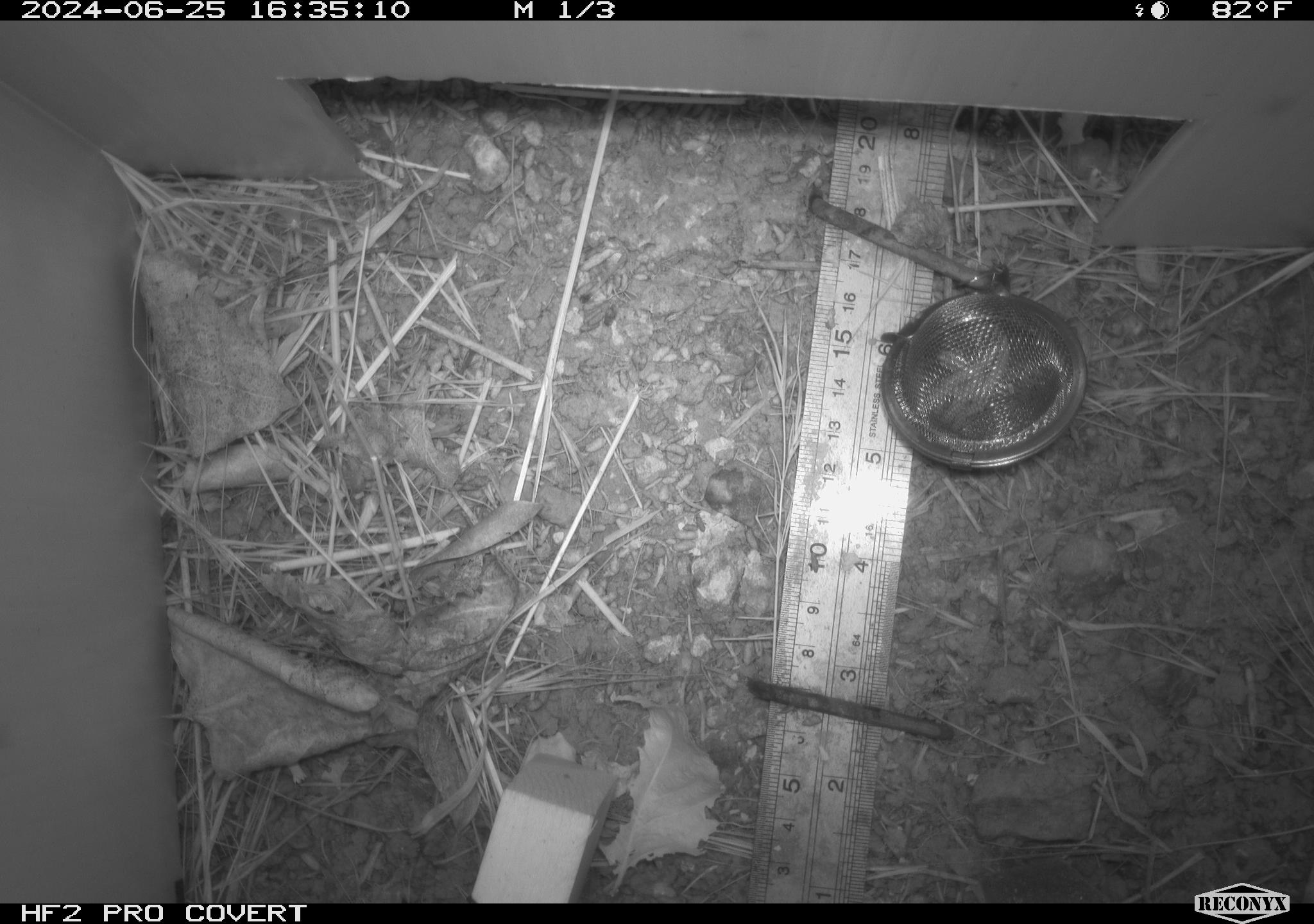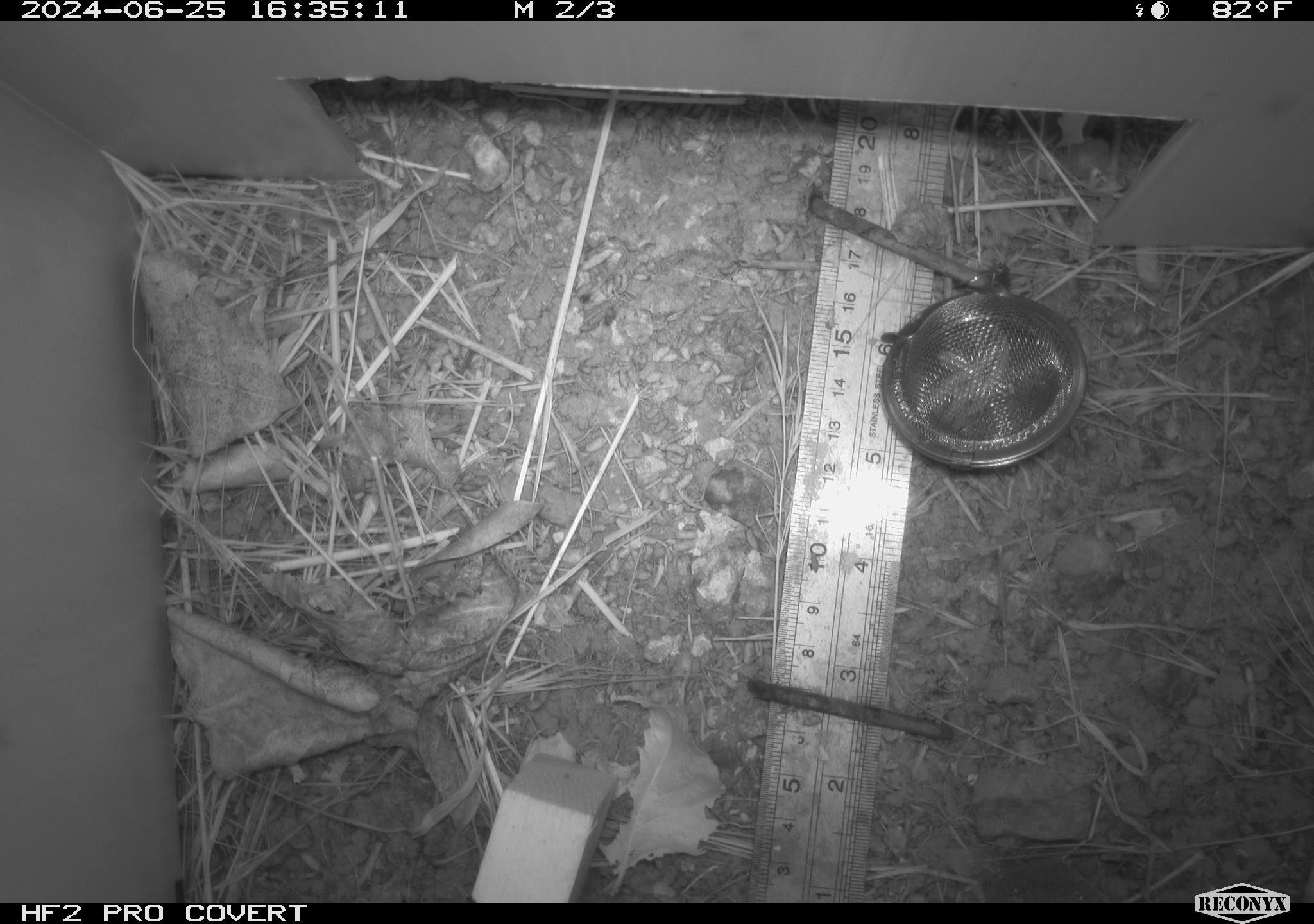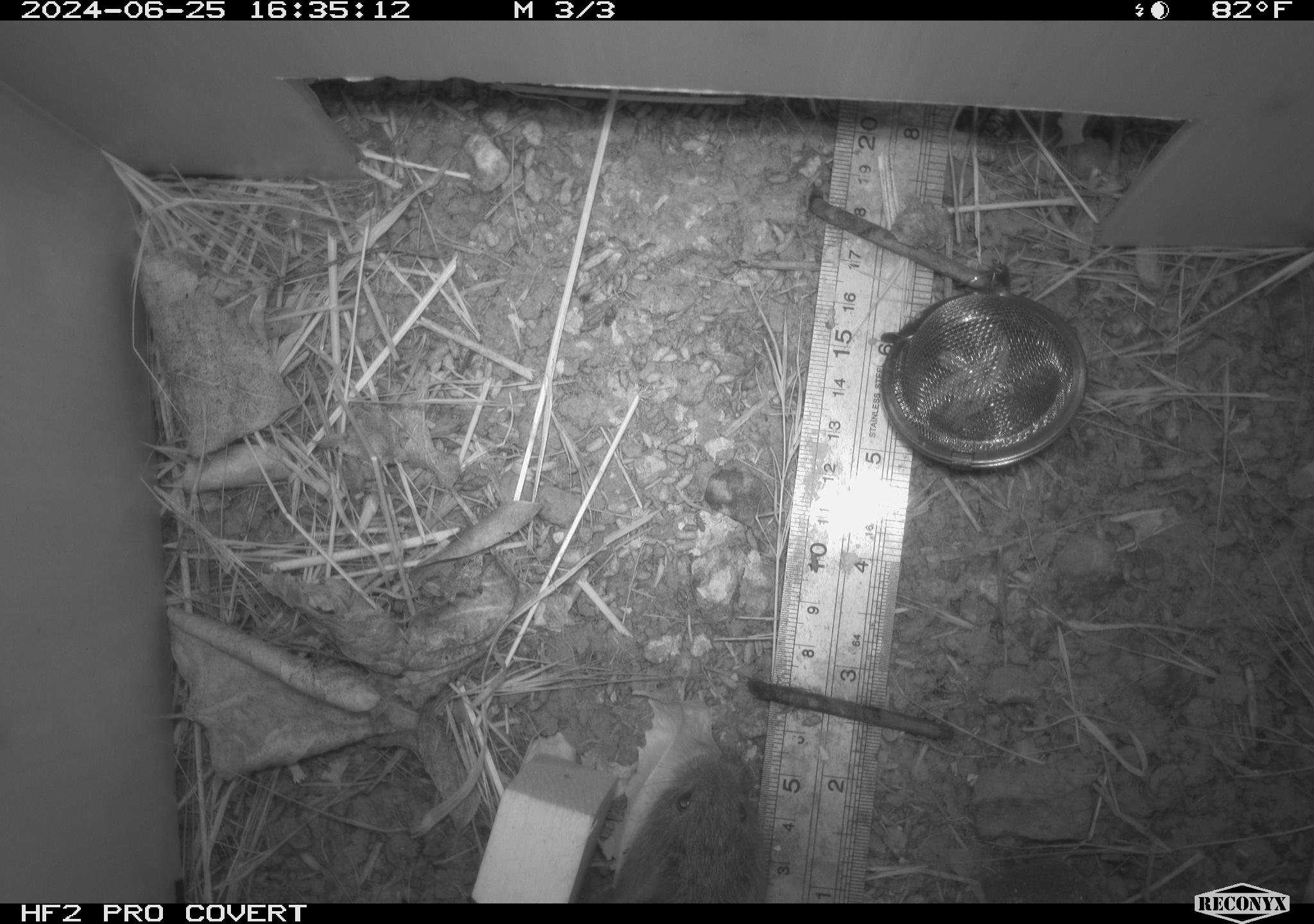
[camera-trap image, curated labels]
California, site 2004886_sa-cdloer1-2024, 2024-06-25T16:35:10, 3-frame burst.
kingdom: Animalia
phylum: Chordata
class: Mammalia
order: Rodentia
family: Cricetidae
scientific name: Arvicolinae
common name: voles, lemmings, and muskrats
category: arvicolinae subfamily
Arvicolinae subfamily (voles, lemmings, and muskrats) (Arvicolinae).